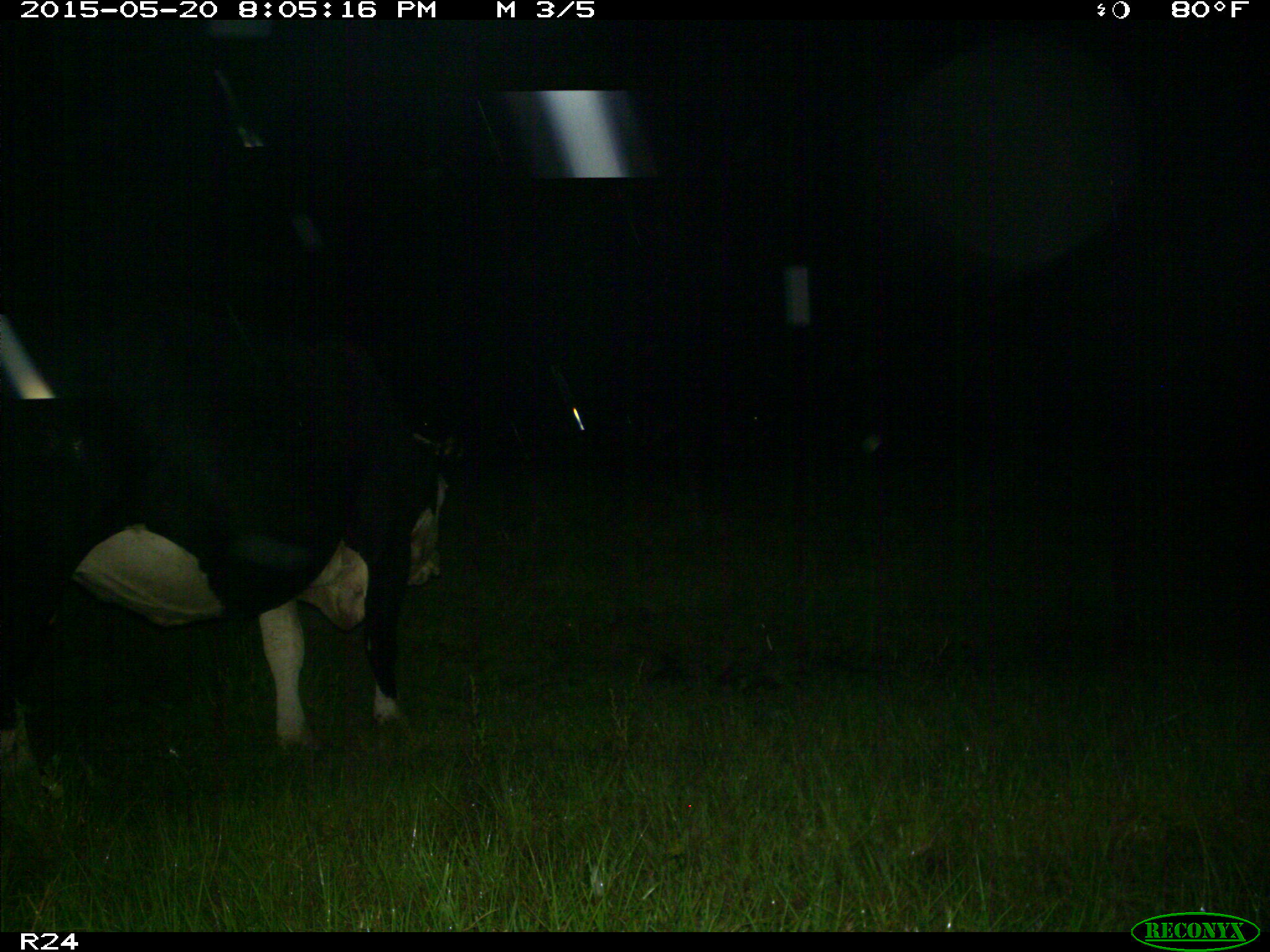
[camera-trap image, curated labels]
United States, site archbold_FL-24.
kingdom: Animalia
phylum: Chordata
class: Mammalia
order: Artiodactyla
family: Bovidae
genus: Bos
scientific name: Bos taurus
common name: domestic cow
Bos taurus (domestic cow).